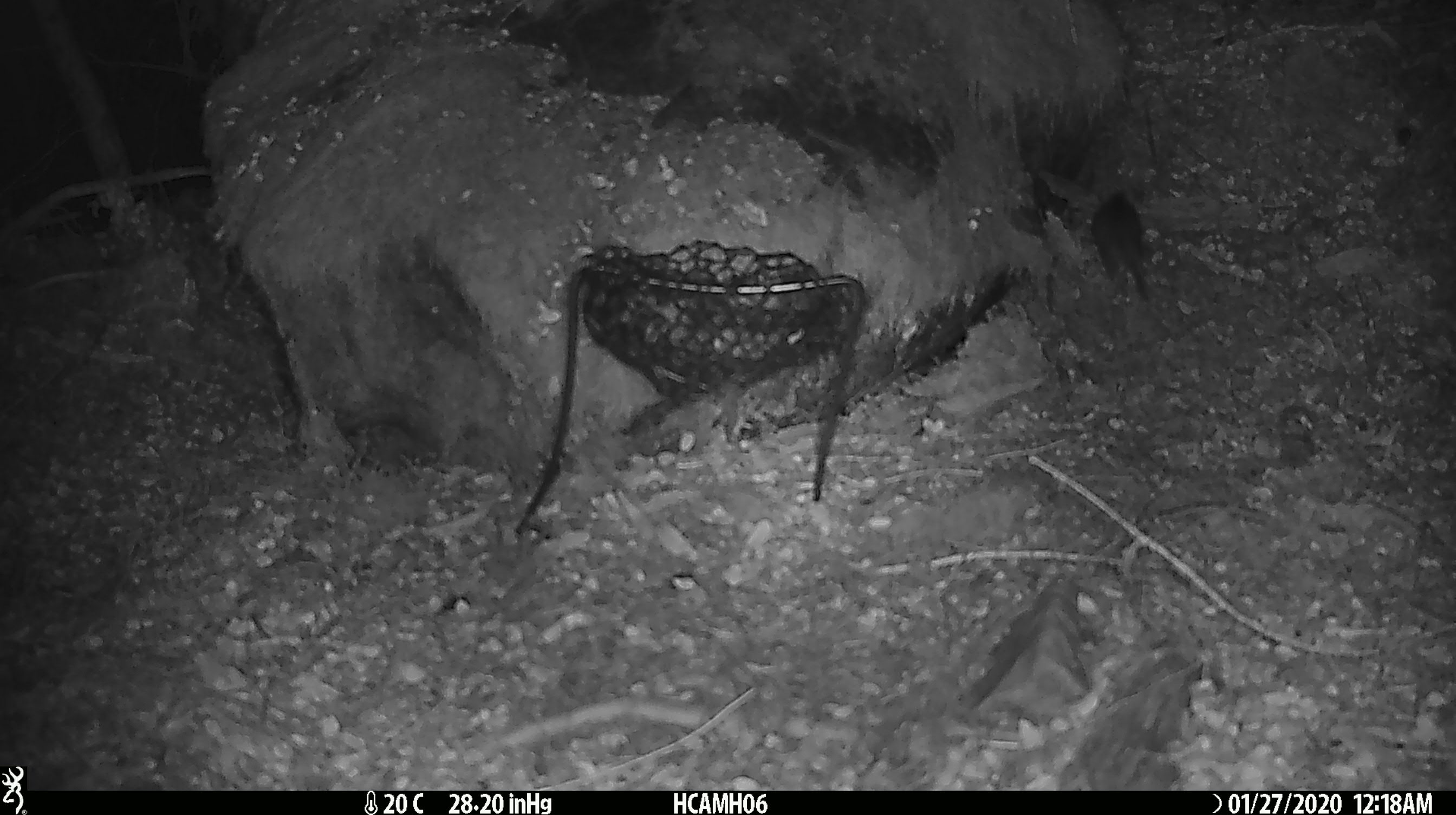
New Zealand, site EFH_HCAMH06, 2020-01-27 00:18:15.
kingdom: Animalia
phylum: Chordata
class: Mammalia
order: Rodentia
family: Muridae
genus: Mus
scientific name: Mus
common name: mouse